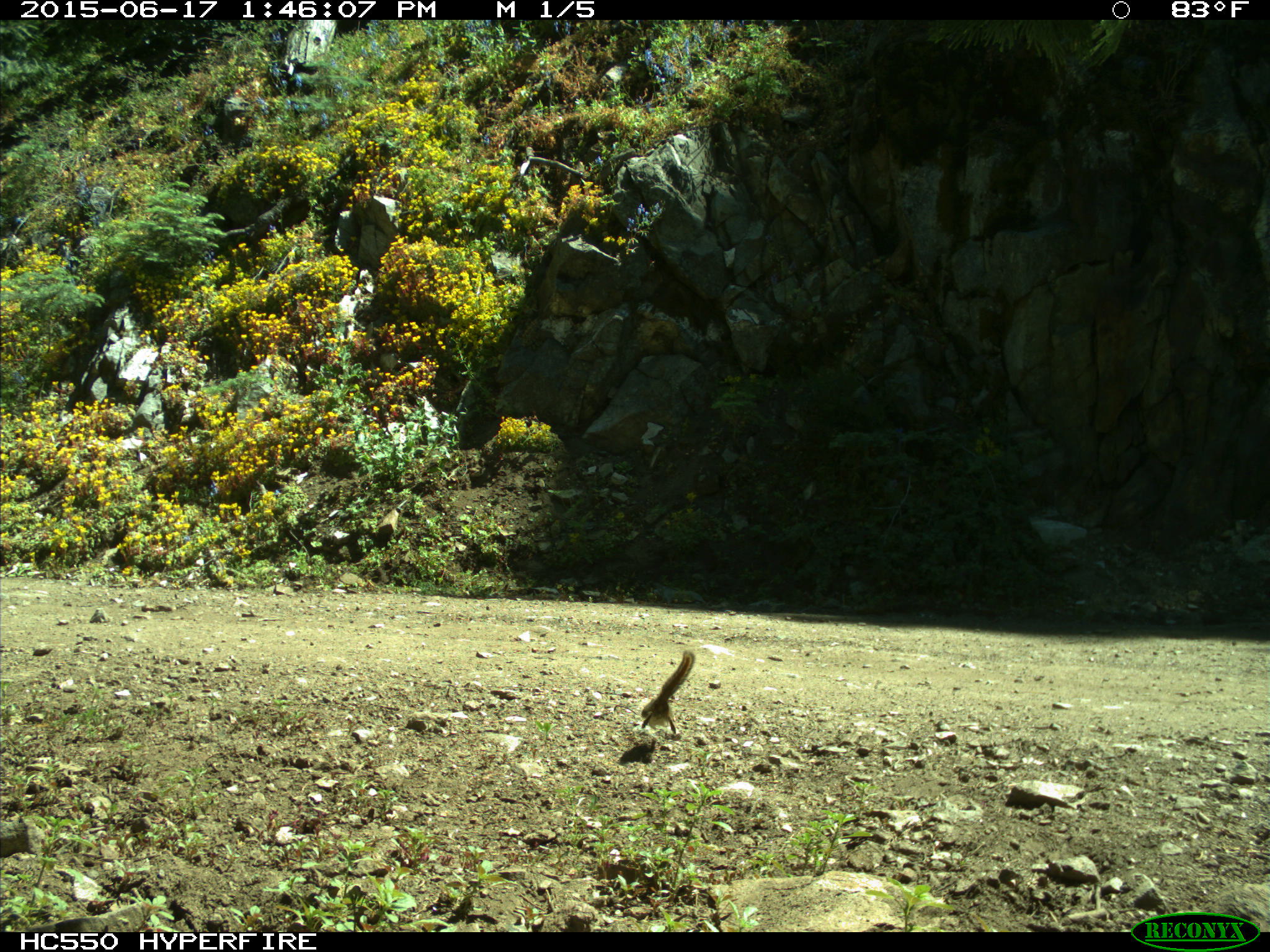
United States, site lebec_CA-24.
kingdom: Animalia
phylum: Chordata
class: Mammalia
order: Rodentia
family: Sciuridae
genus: Tamias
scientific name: Tamias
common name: chipmunk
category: unidentified chipmunk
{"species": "unidentified chipmunk (chipmunk) (Tamias)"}